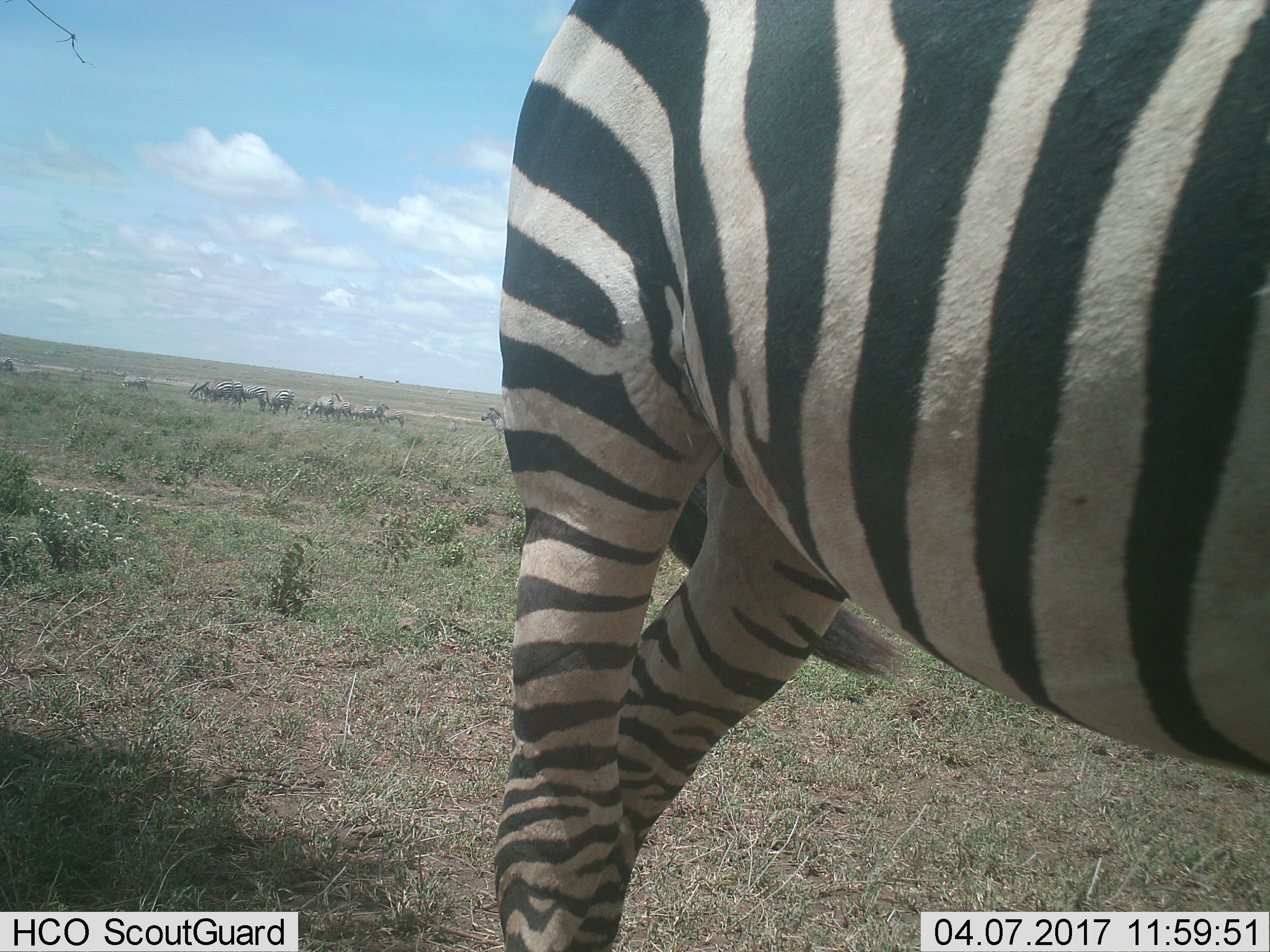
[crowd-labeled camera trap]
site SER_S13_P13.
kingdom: Animalia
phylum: Chordata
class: Mammalia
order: Perissodactyla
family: Equidae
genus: Equus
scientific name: Equus quagga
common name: plains zebra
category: zebraplains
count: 11-50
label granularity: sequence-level